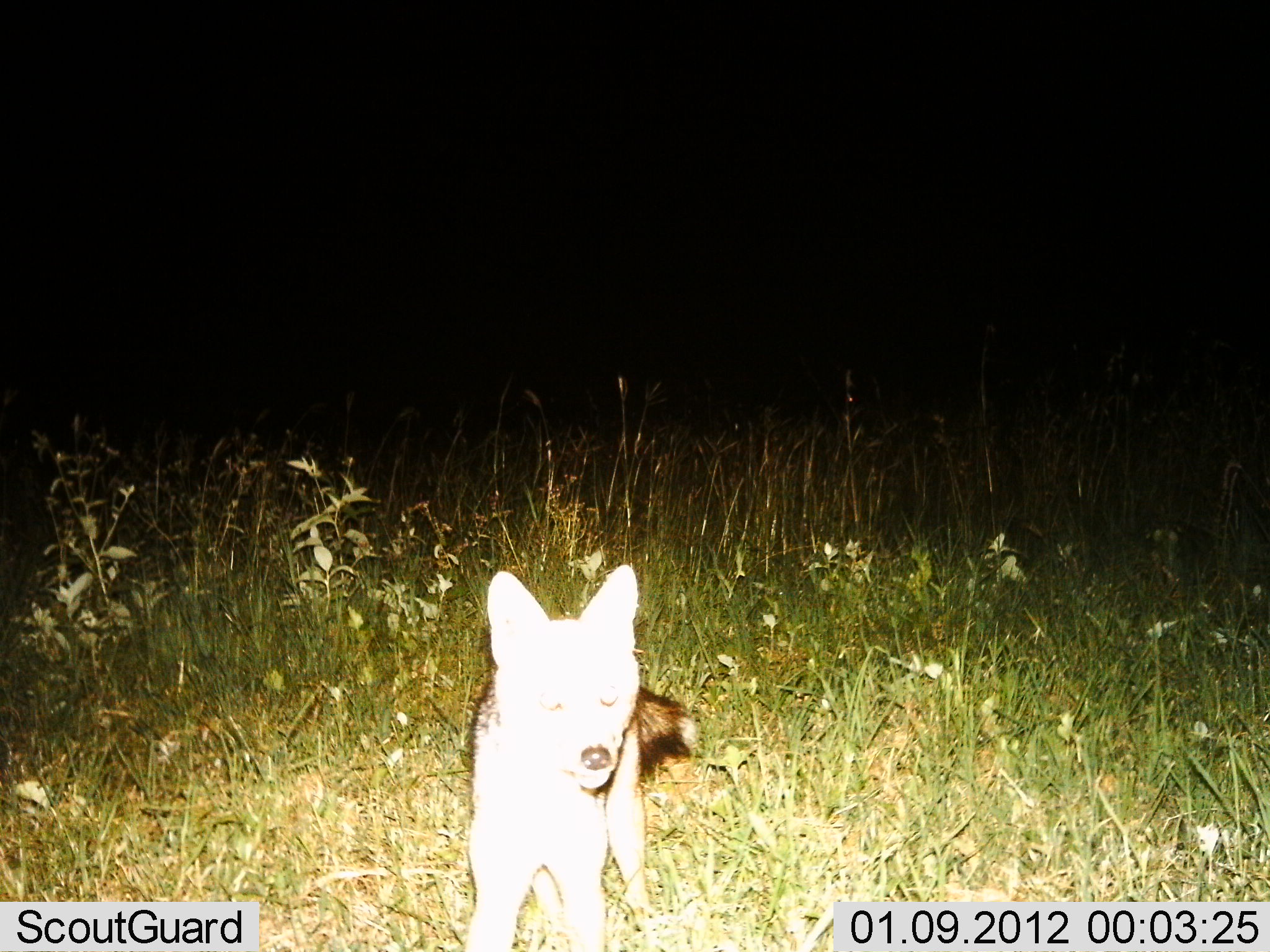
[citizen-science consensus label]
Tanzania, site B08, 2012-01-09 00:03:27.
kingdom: Animalia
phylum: Chordata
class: Mammalia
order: Carnivora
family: Canidae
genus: Lupulella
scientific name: Lupulella mesomelas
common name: black-backed jackal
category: jackal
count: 1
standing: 87%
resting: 0%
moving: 7%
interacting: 7%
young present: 0%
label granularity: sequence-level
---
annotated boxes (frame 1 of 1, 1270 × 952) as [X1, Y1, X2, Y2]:
animal: [456, 565, 706, 952]